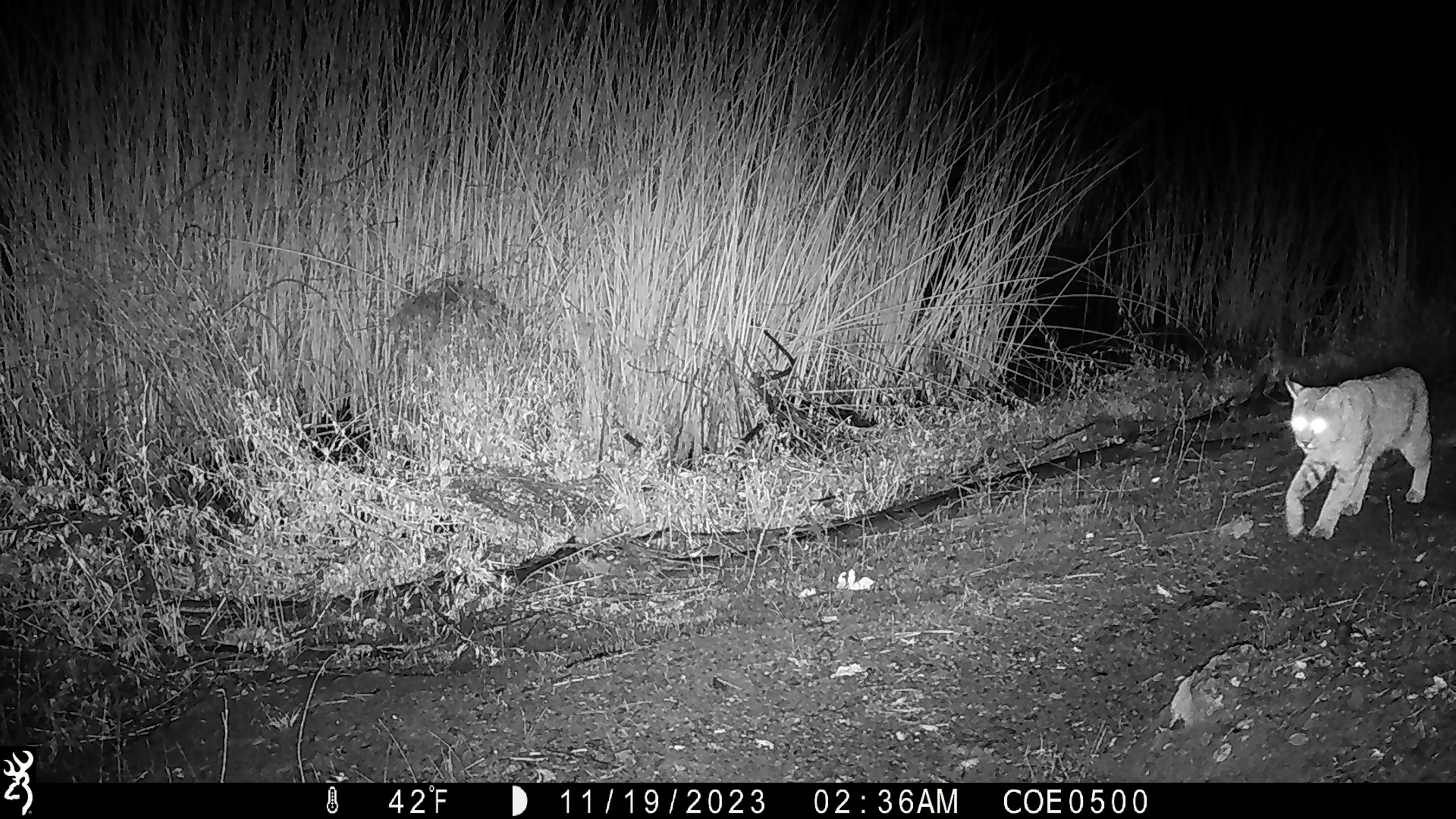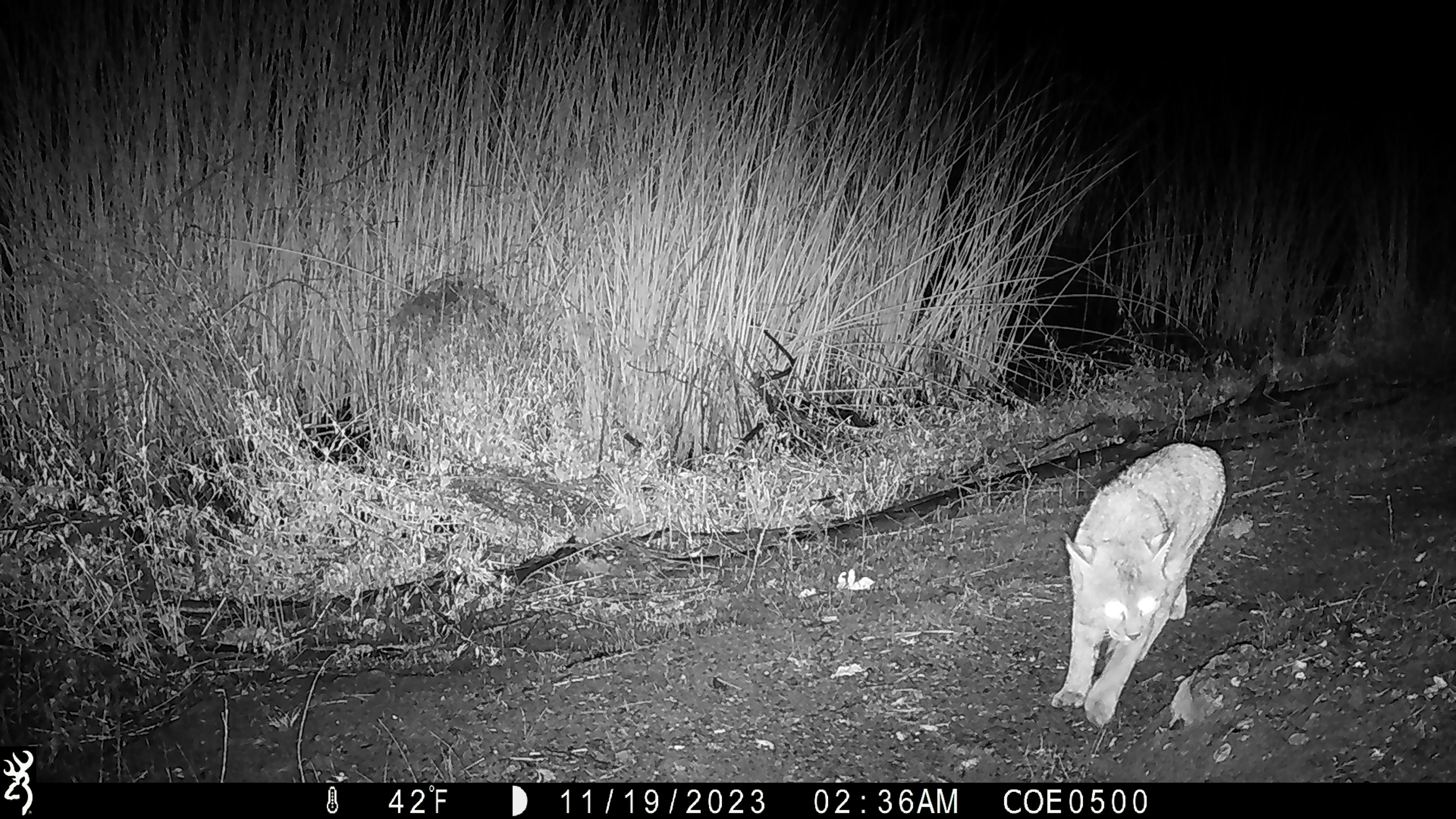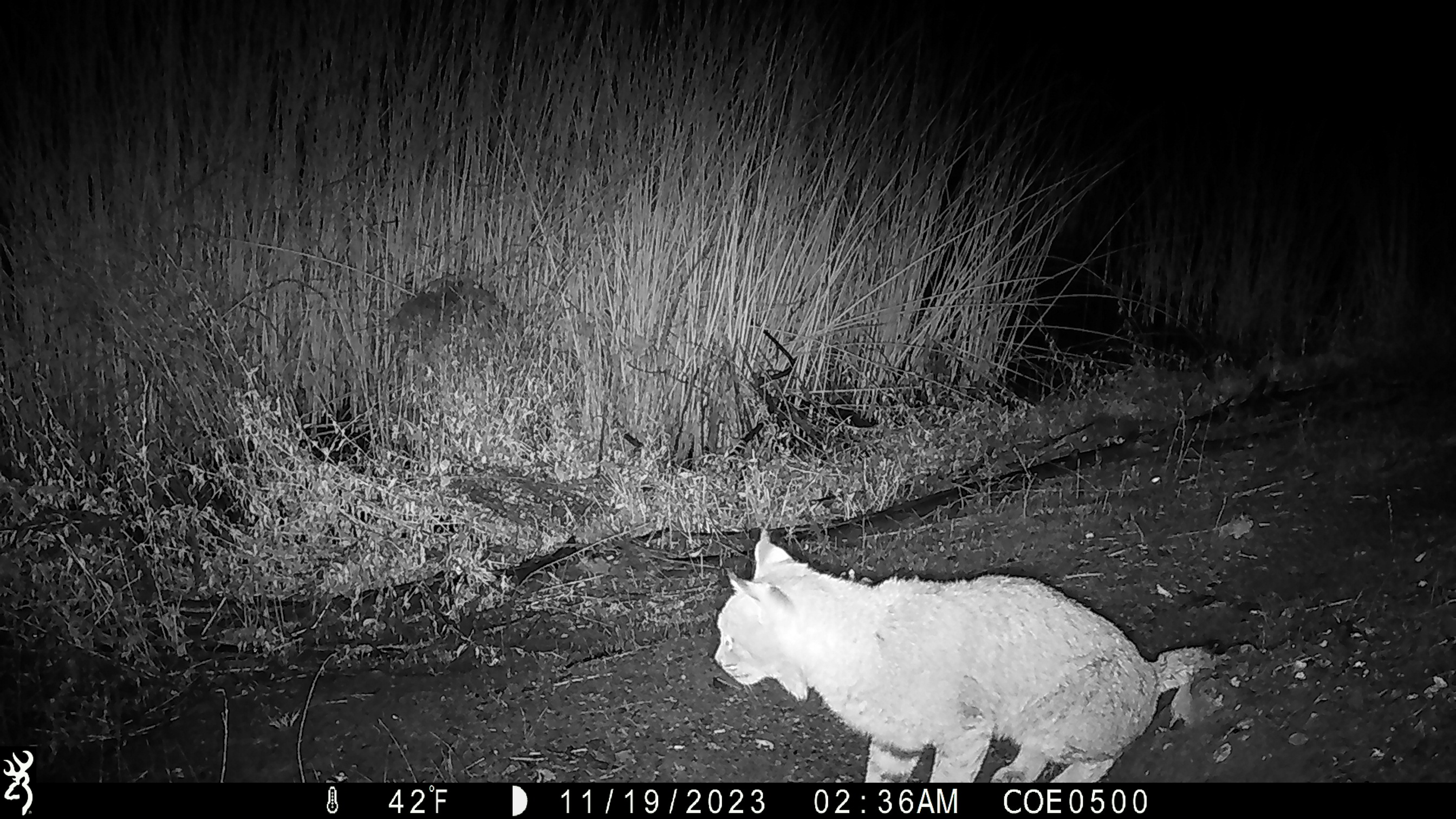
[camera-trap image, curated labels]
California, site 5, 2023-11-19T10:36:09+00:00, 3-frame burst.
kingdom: Animalia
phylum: Chordata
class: Mammalia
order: Carnivora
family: Felidae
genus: Lynx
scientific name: Lynx rufus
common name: bobcat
Bobcat (Lynx rufus).